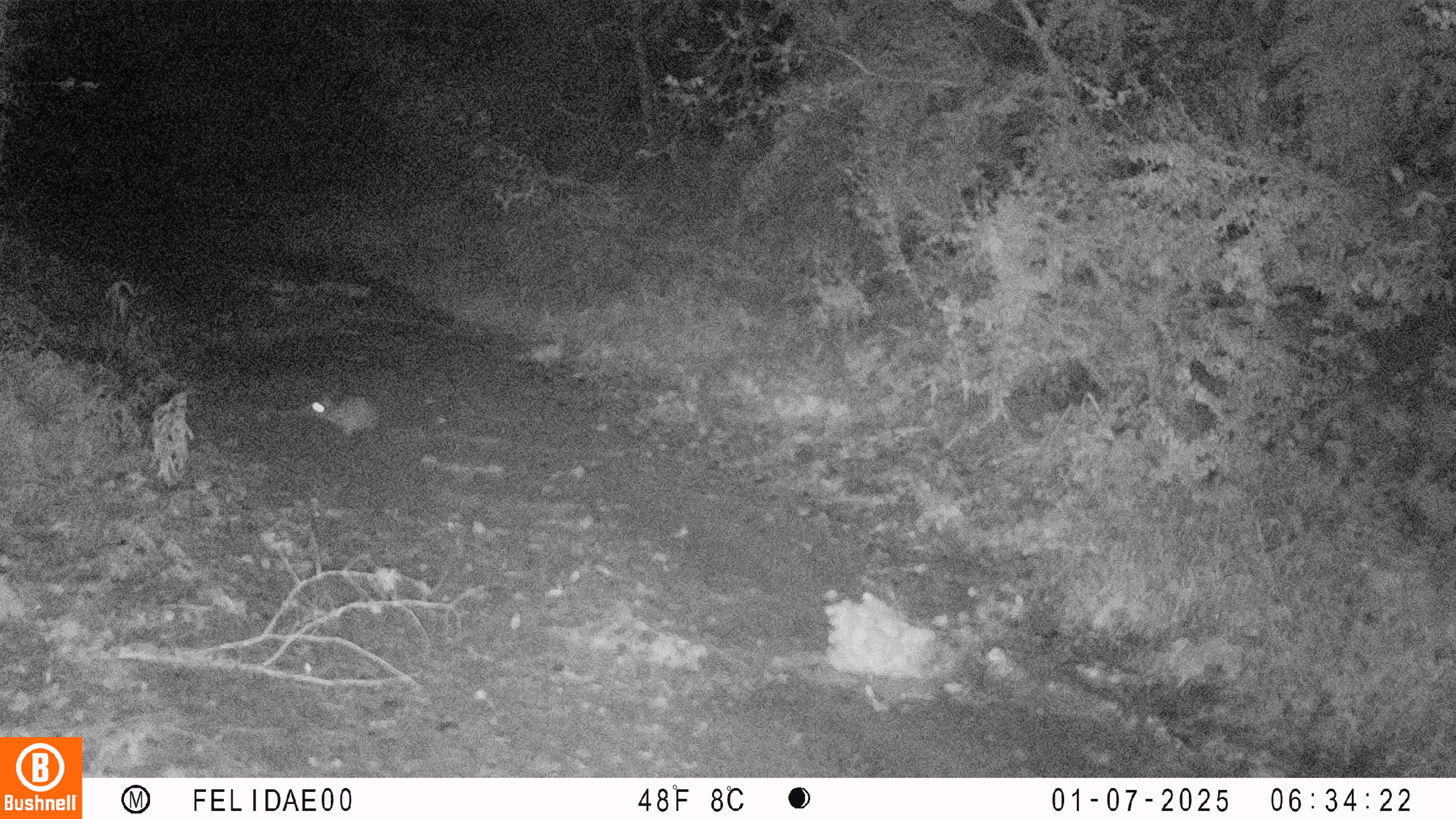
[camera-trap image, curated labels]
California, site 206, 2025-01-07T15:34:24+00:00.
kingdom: Animalia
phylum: Chordata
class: Mammalia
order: Lagomorpha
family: Leporidae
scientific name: Leporidae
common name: rabbit